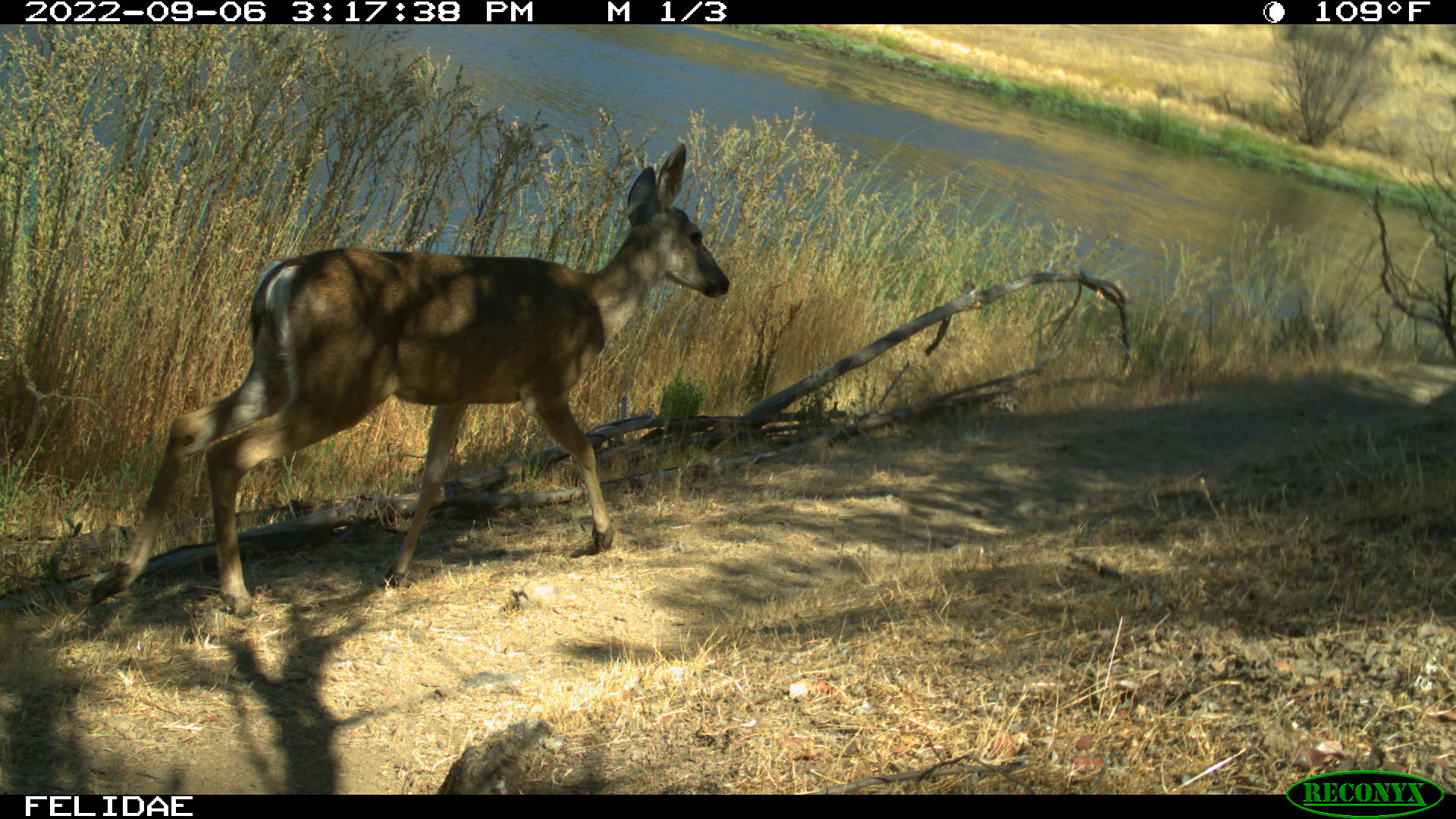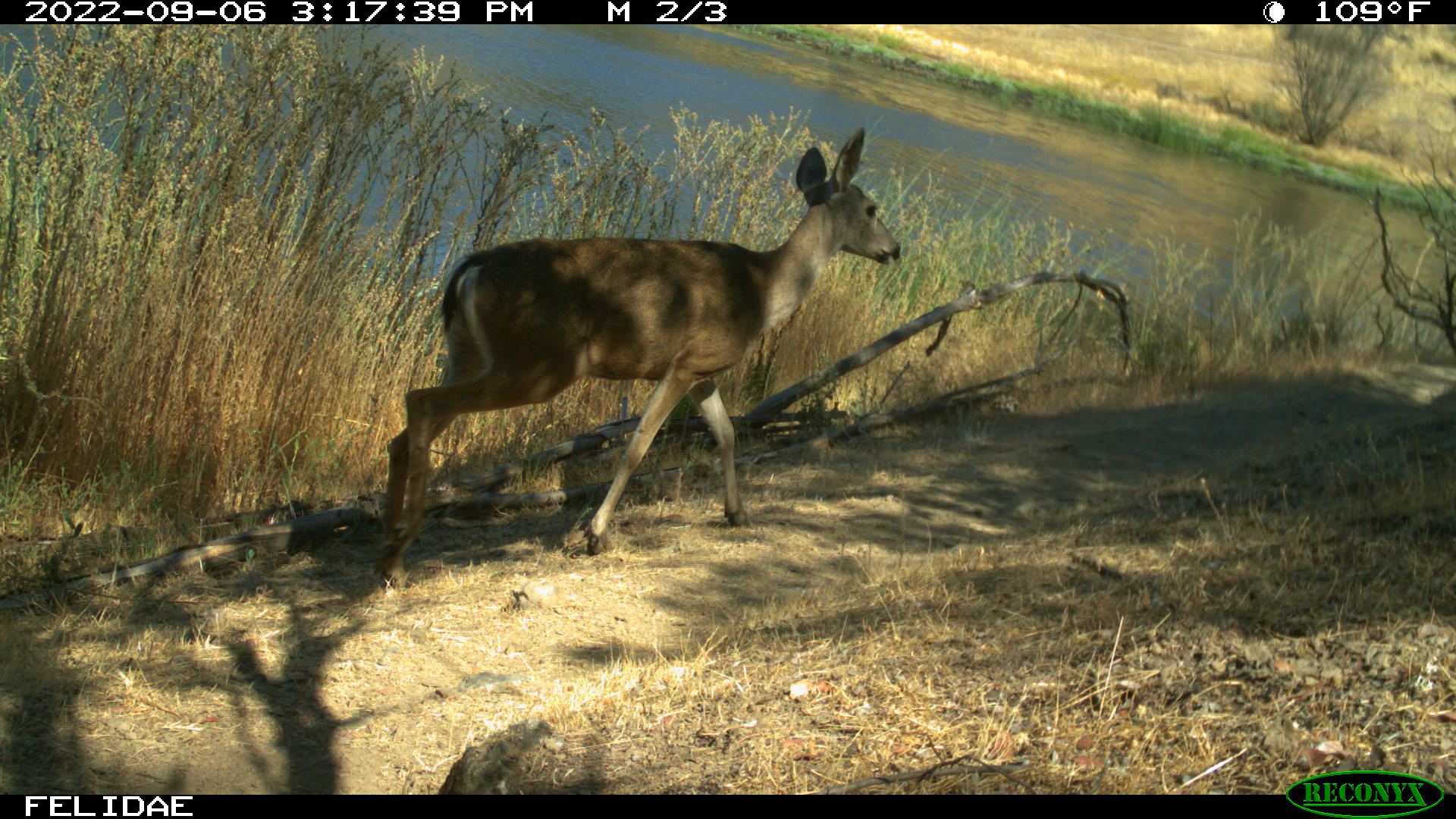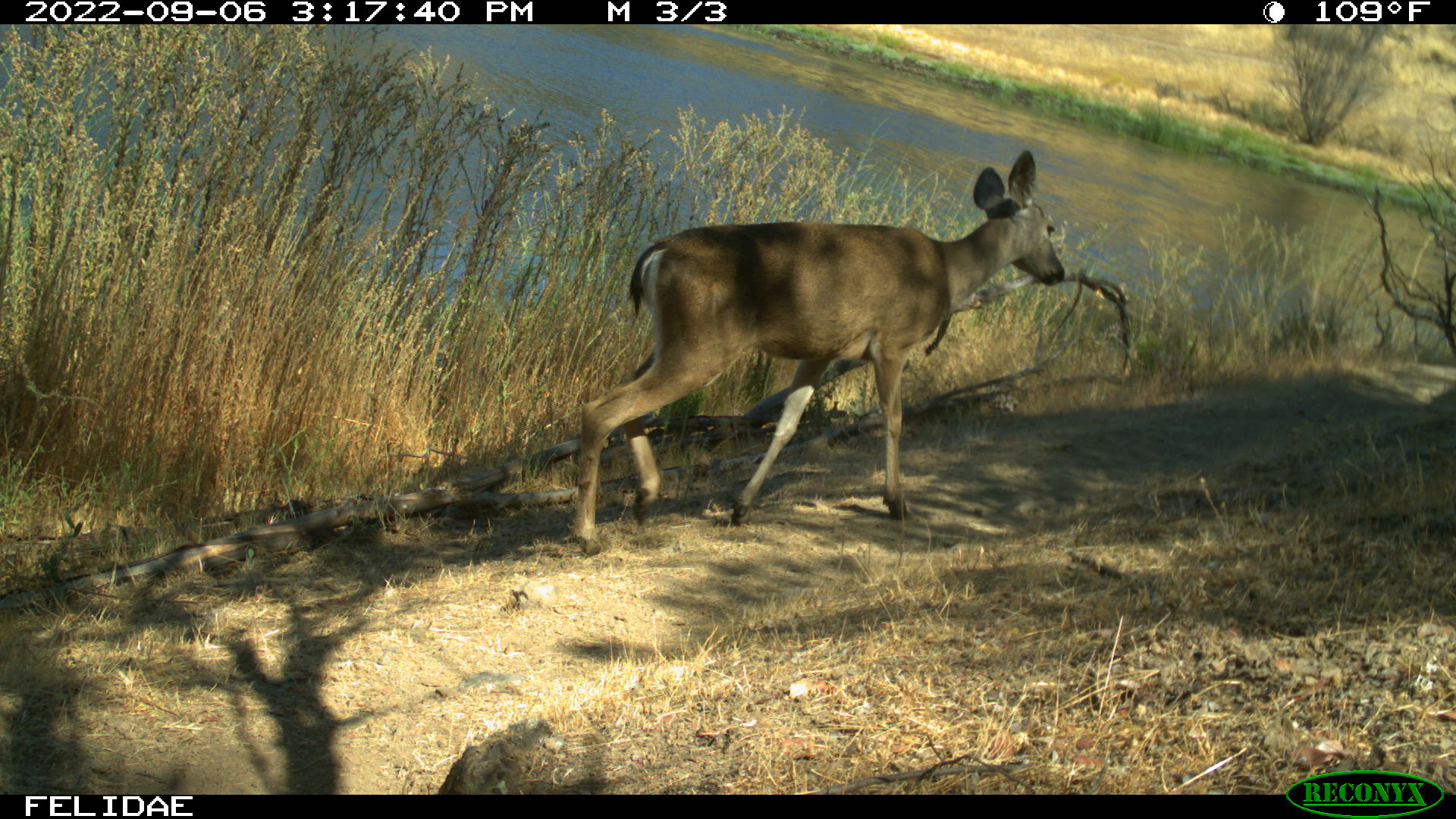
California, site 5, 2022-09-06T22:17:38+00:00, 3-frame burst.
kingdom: Animalia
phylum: Chordata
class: Mammalia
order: Artiodactyla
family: Cervidae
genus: Odocoileus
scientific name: Odocoileus hemionus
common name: mule deer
Mule deer (Odocoileus hemionus).